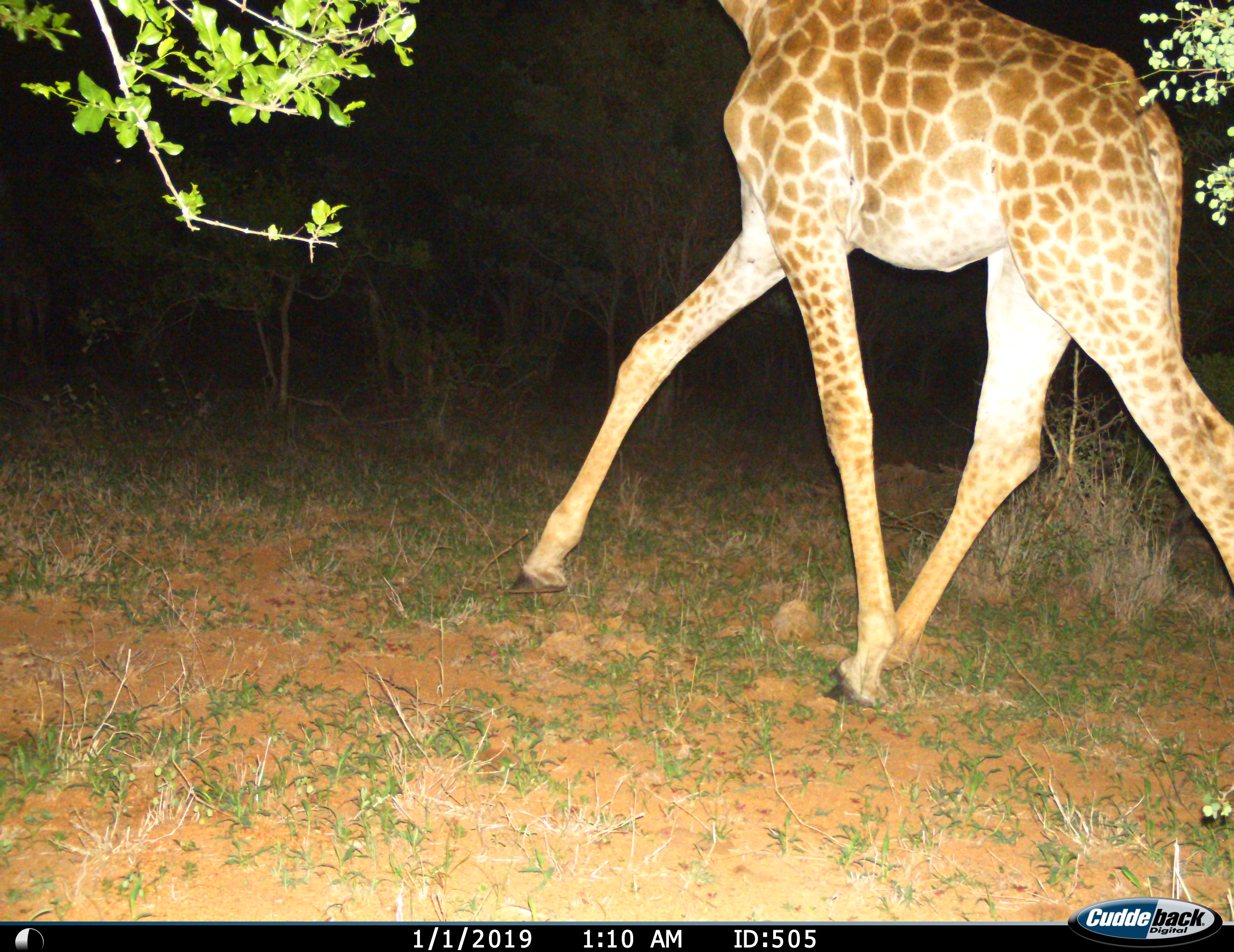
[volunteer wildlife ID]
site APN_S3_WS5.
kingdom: Animalia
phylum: Chordata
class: Mammalia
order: Artiodactyla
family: Giraffidae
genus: Giraffa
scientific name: Giraffa camelopardalis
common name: giraffe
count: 1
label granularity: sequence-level